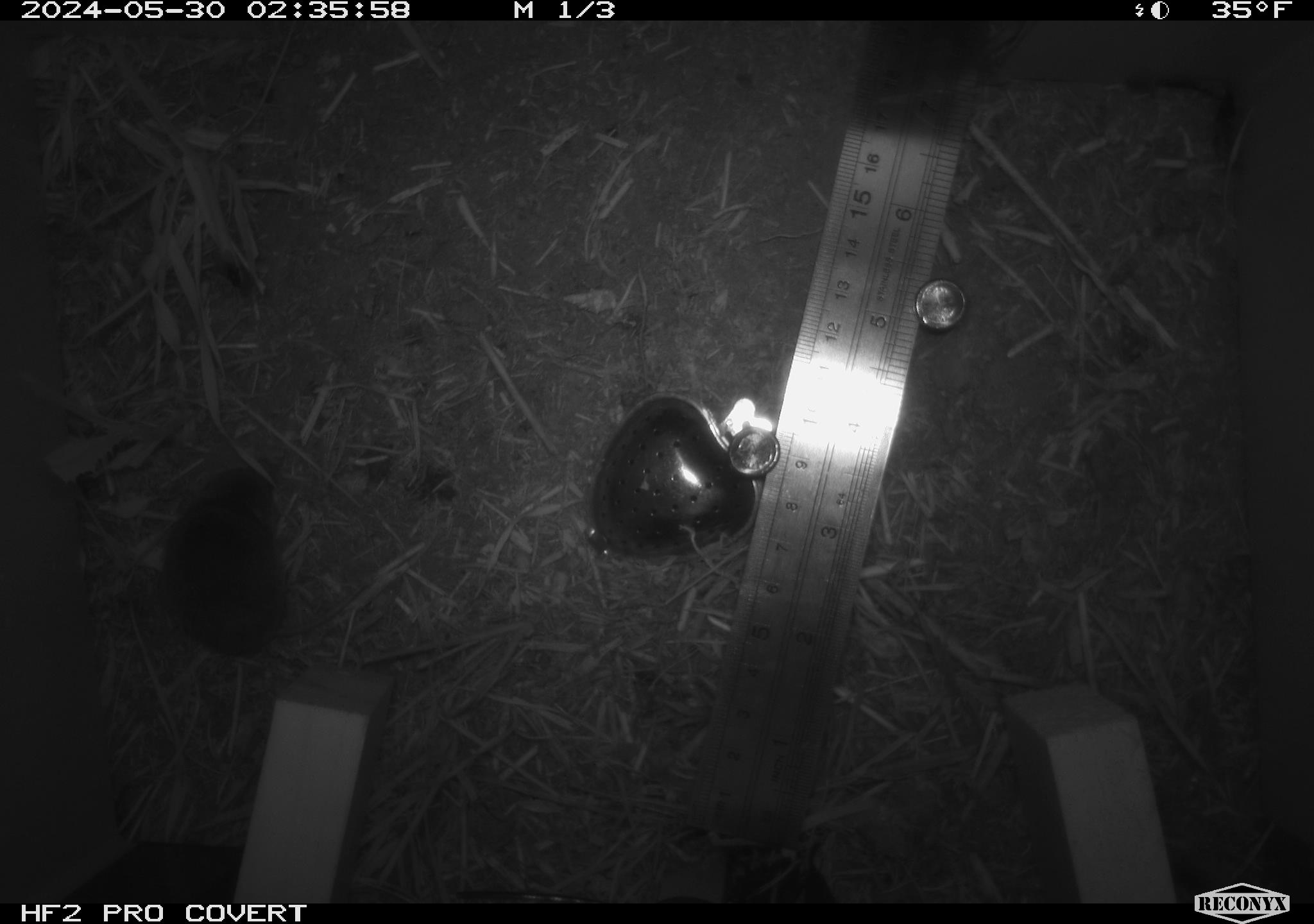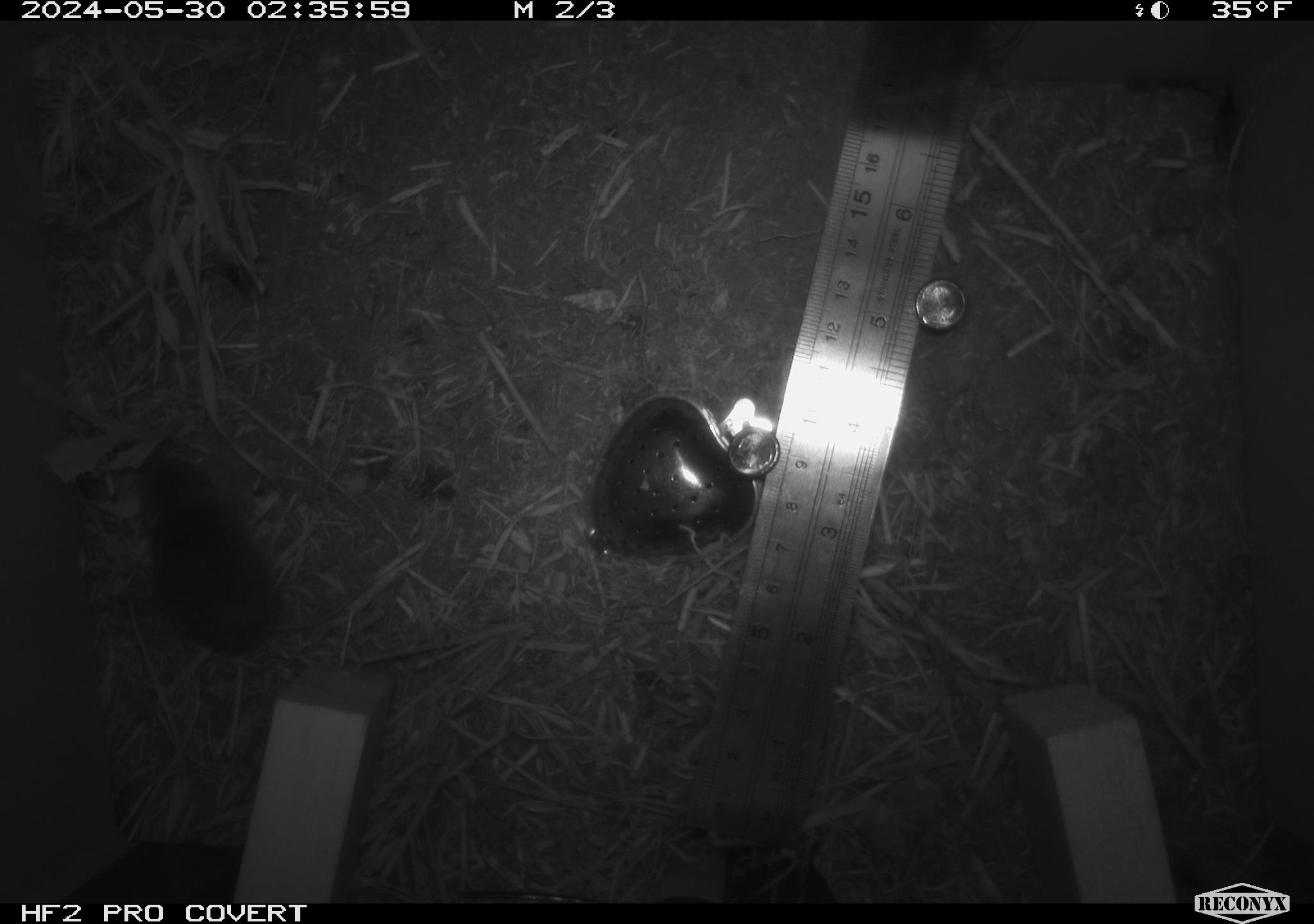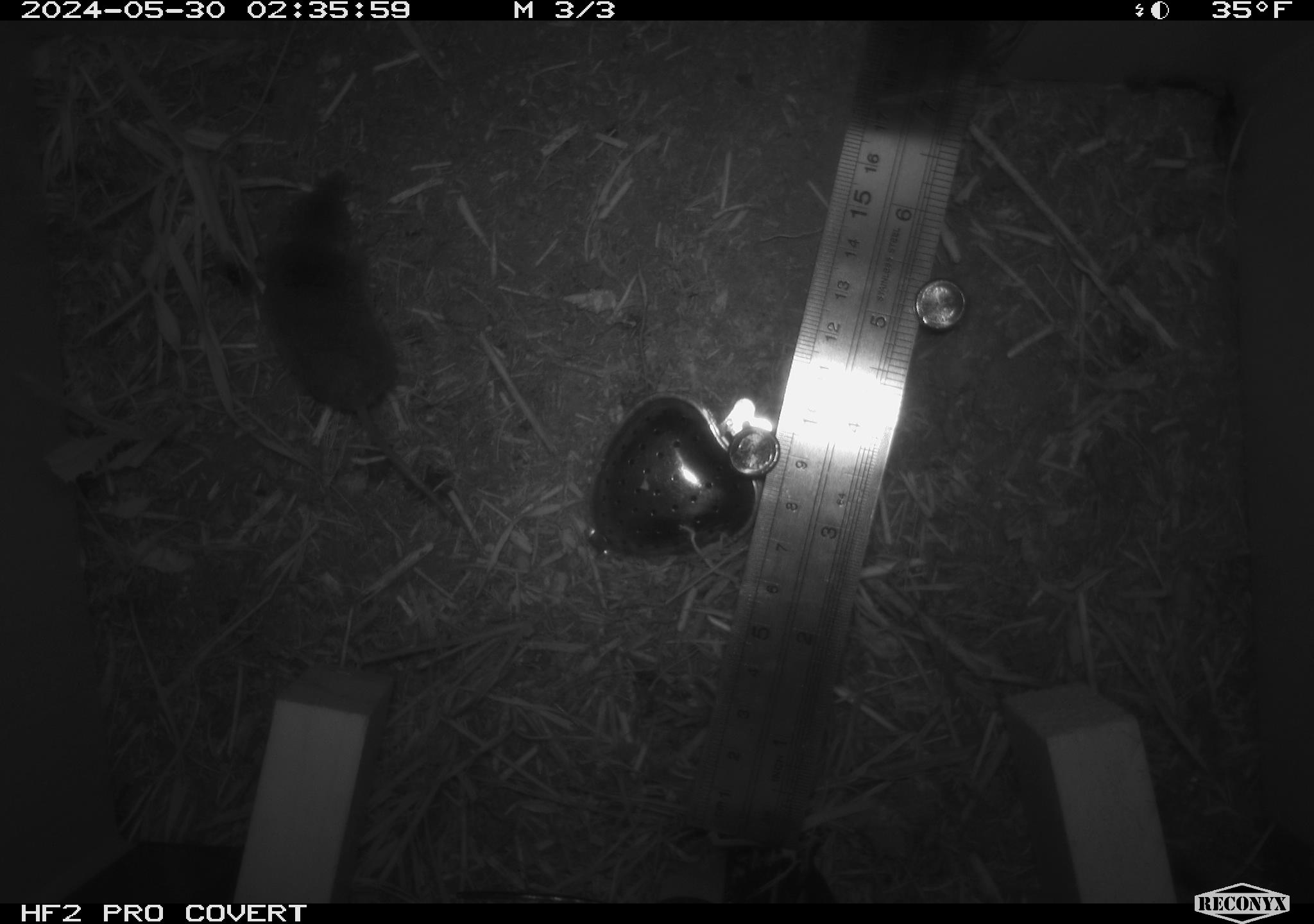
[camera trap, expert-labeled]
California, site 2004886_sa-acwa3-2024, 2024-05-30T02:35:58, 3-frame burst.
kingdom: Animalia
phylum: Chordata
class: Mammalia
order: Eulipotyphla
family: Soricidae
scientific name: Soricidae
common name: shrews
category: soricidae family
Soricidae family (shrews) (Soricidae).